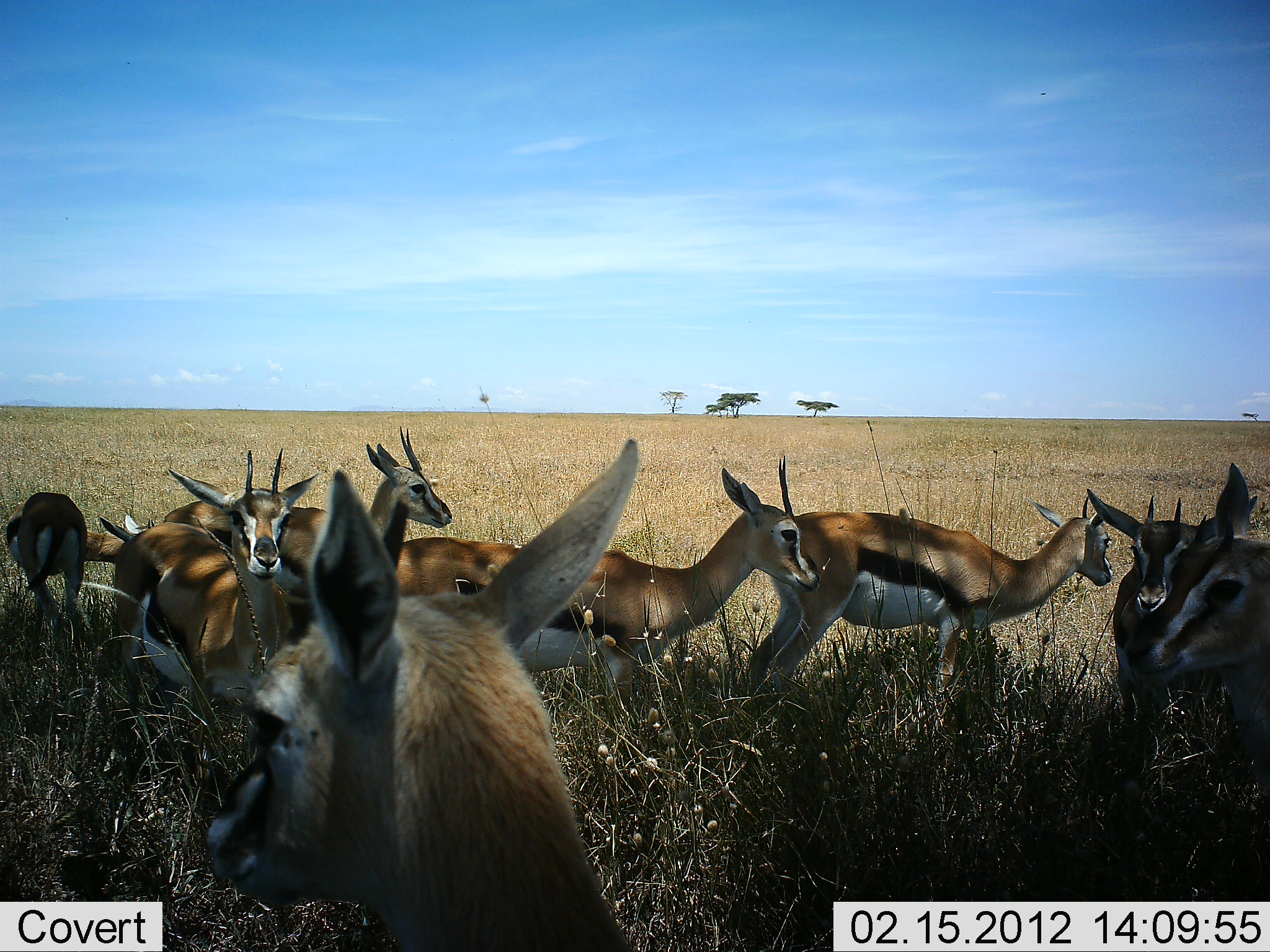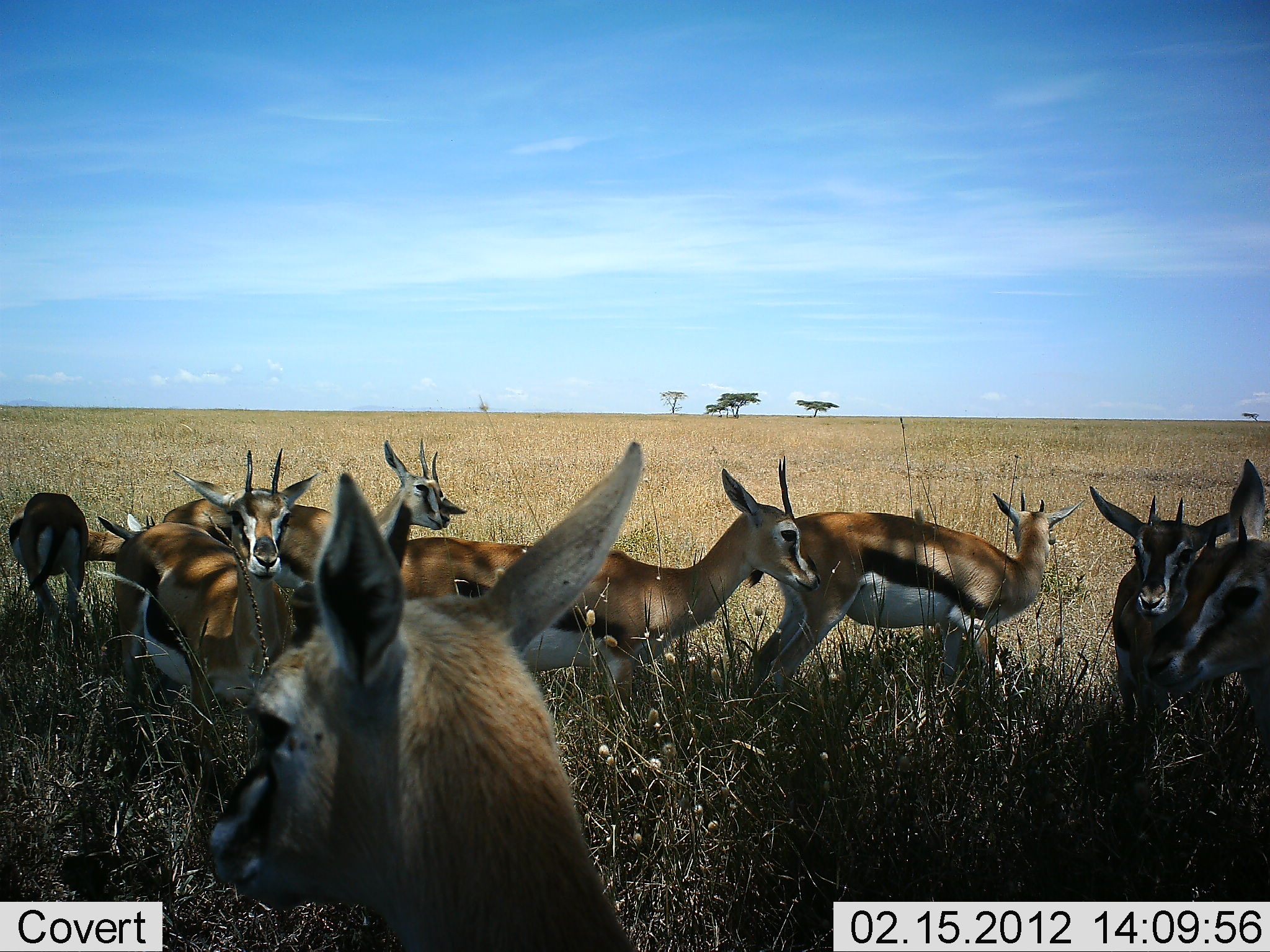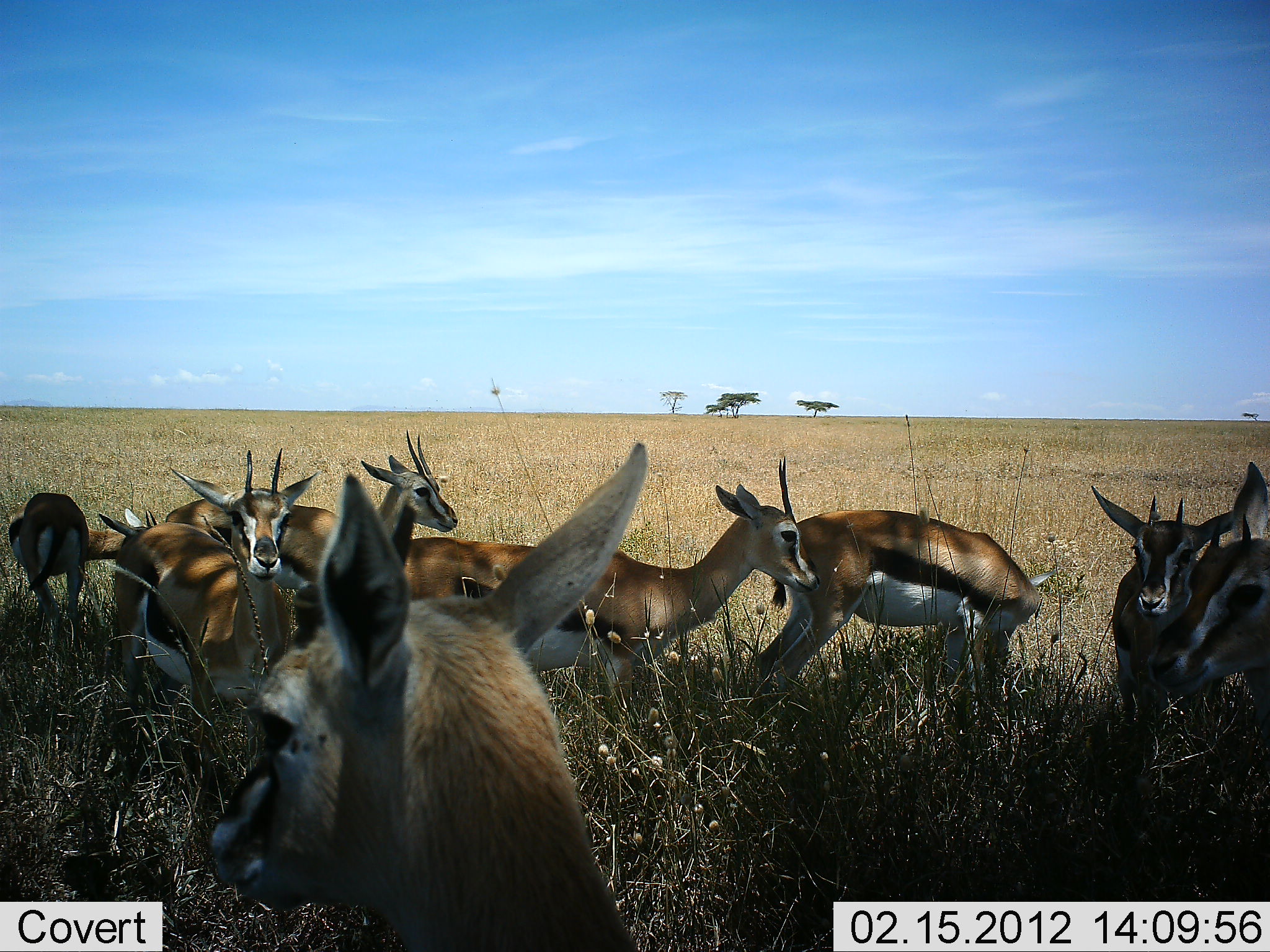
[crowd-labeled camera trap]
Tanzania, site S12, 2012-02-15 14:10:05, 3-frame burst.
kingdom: Animalia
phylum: Chordata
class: Mammalia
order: Artiodactyla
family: Bovidae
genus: Eudorcas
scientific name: Eudorcas thomsonii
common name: thomson's gazelle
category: gazellethomsons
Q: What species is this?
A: Gazellethomsons (thomson's gazelle) (Eudorcas thomsonii).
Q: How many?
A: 8.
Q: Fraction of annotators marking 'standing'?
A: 90%.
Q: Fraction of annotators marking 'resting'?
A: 15%.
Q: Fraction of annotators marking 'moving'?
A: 5%.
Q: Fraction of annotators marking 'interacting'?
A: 10%.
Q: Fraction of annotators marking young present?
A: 5%.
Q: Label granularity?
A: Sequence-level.